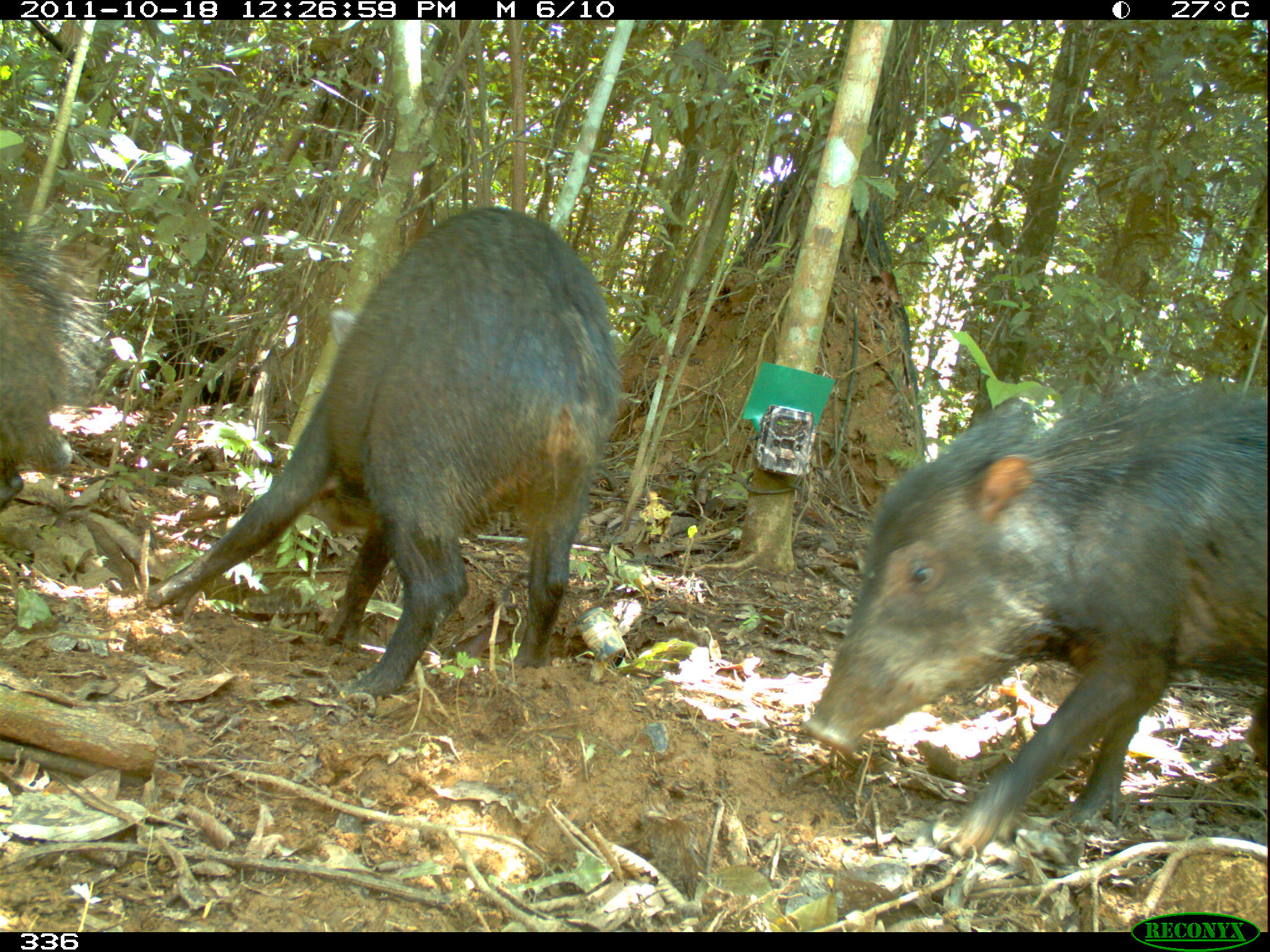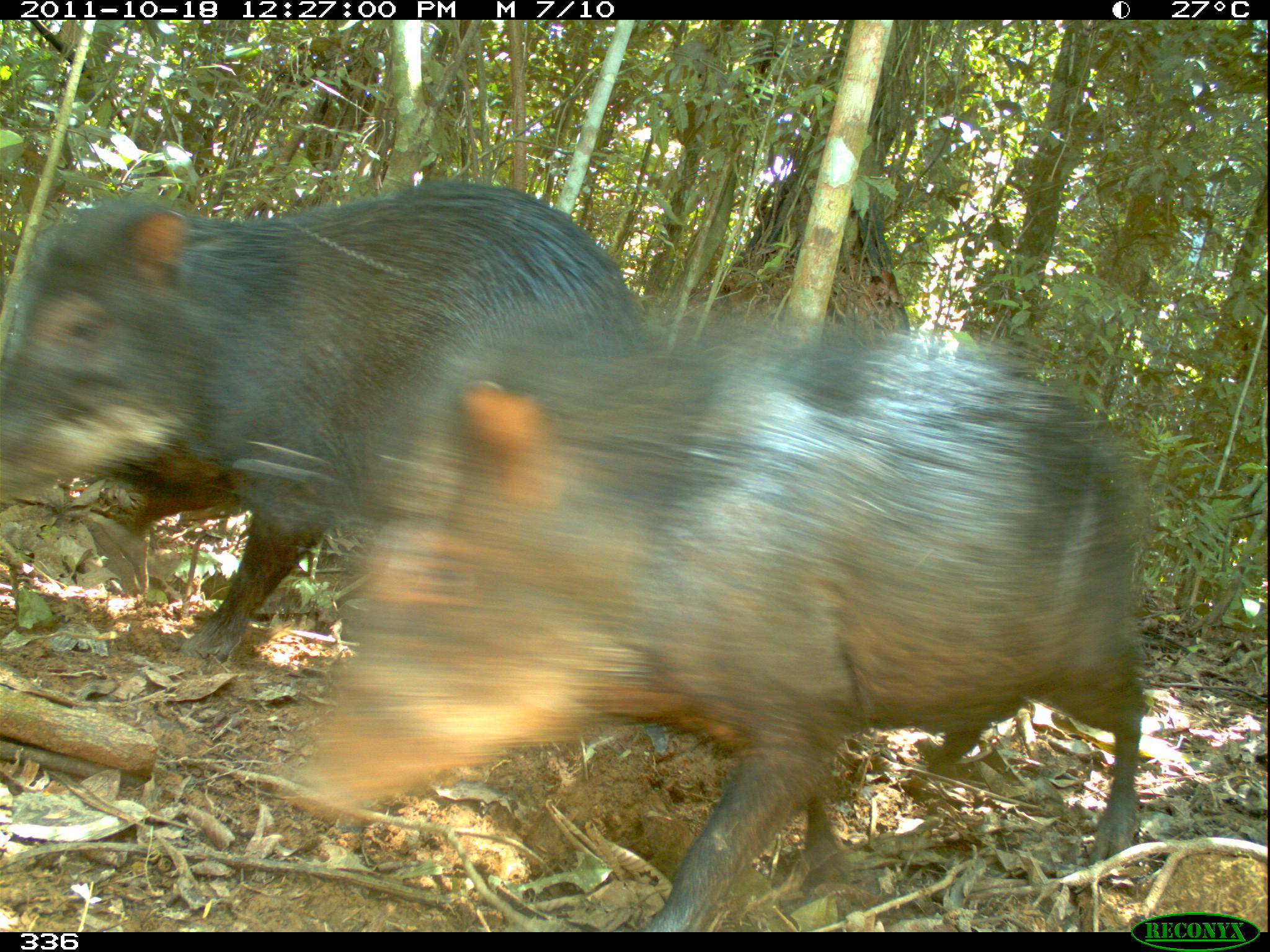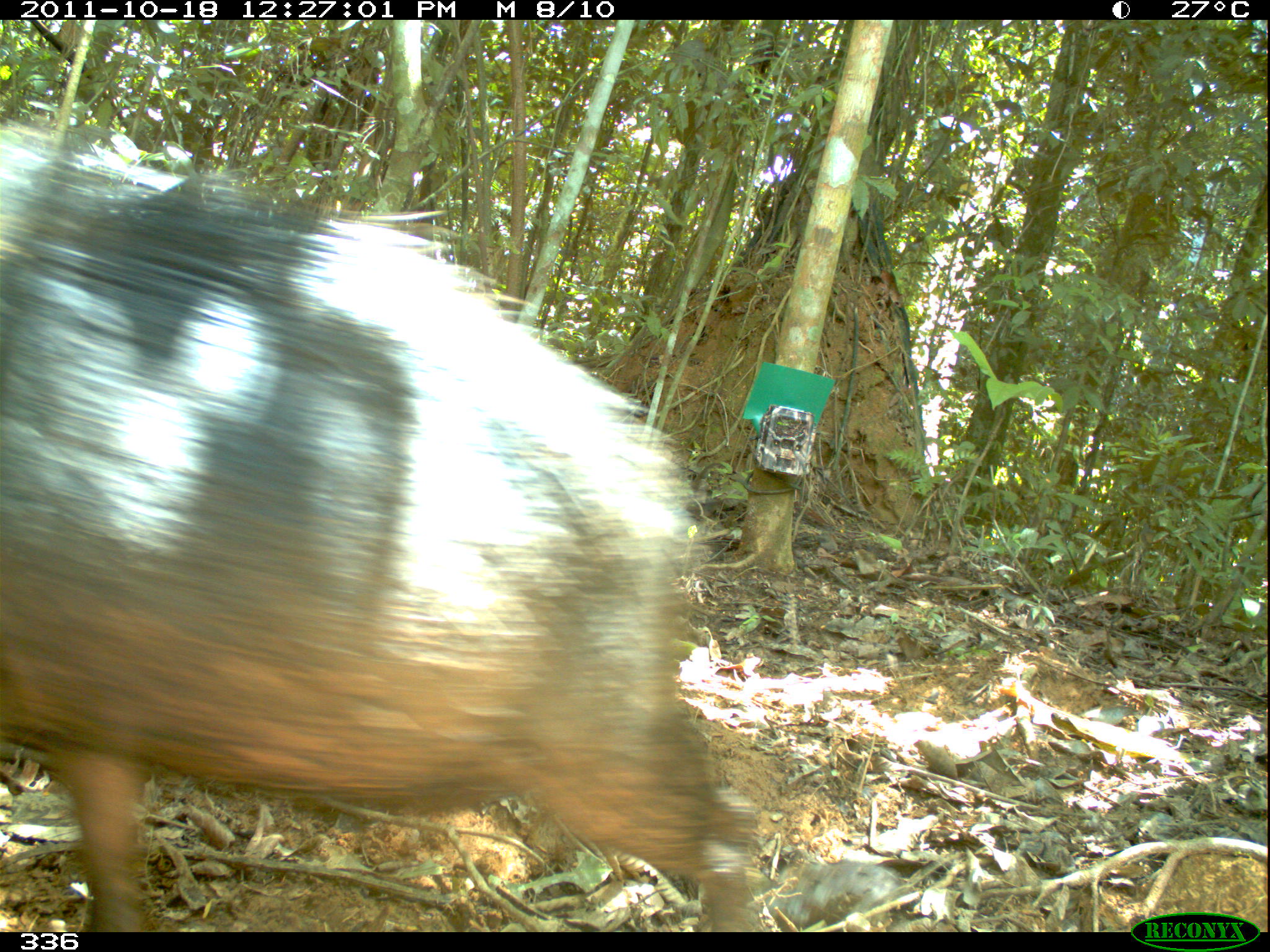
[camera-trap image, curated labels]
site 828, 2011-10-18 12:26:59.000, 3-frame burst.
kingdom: Animalia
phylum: Chordata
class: Mammalia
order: Artiodactyla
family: Tayassuidae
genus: Tayassu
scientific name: Tayassu pecari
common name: white-lipped peccary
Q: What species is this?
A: Tayassu pecari (white-lipped peccary).